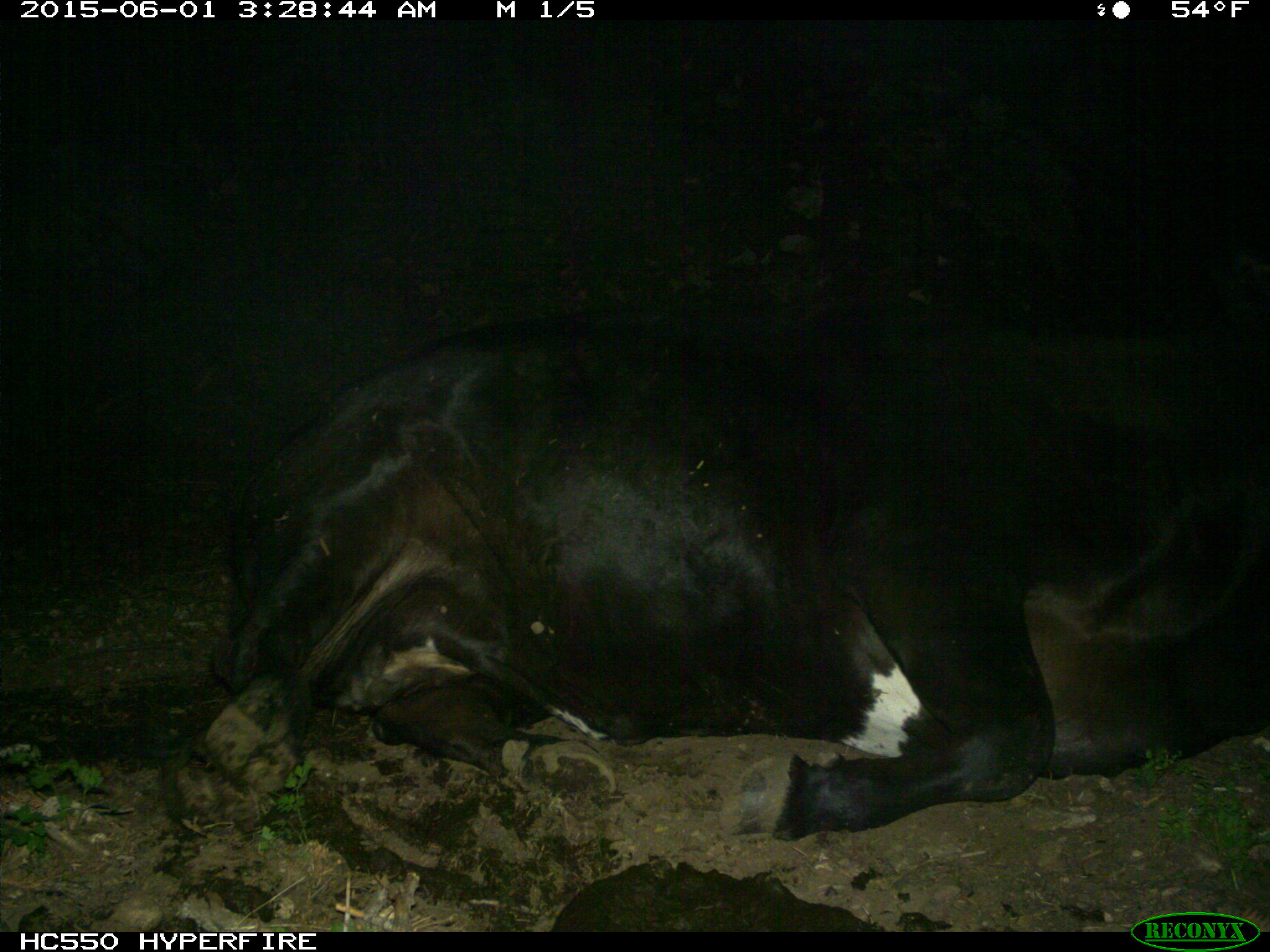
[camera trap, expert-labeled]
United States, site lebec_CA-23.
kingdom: Animalia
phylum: Chordata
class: Mammalia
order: Artiodactyla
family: Bovidae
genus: Bos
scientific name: Bos taurus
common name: domestic cow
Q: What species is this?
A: Bos taurus (domestic cow).